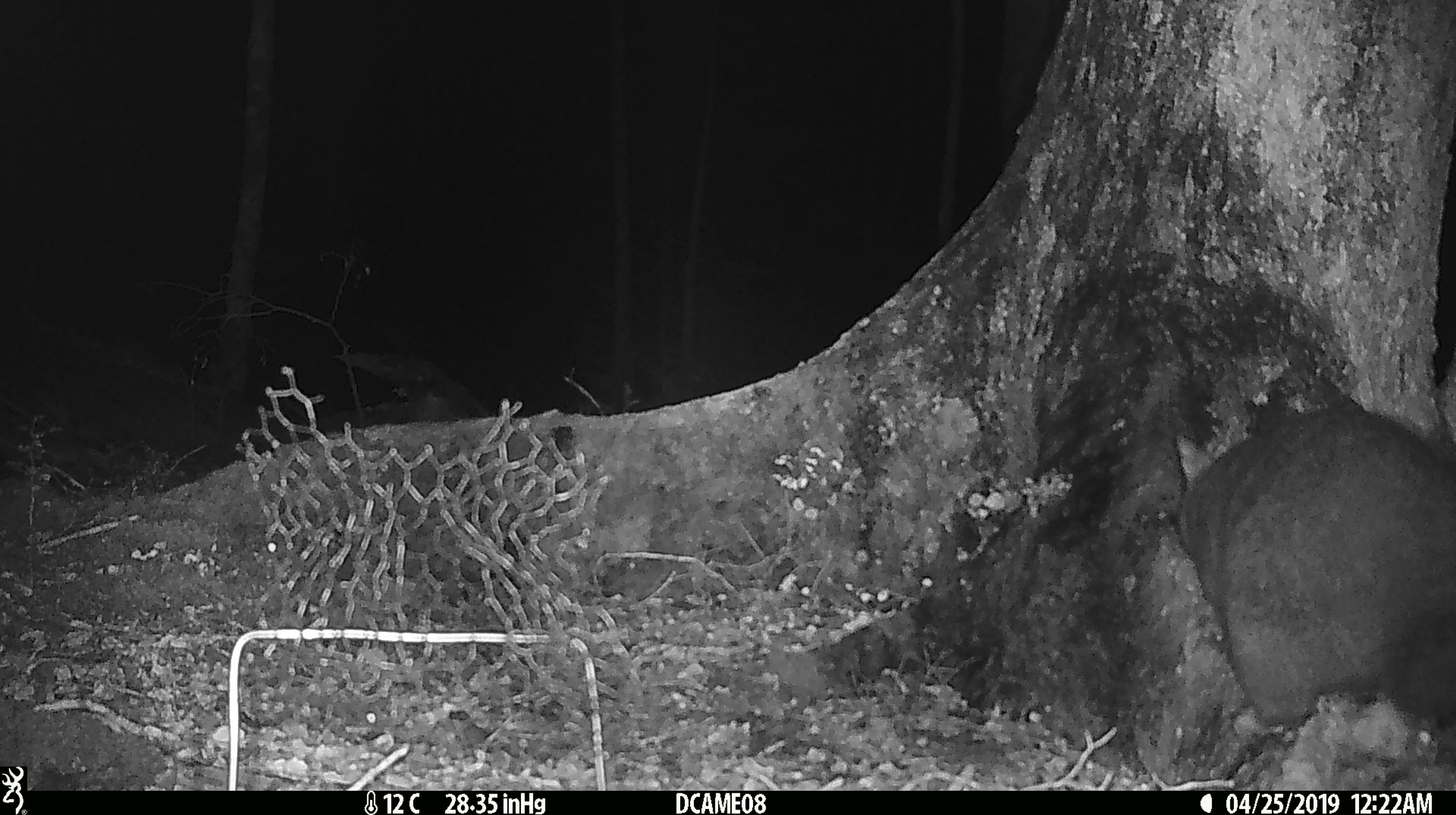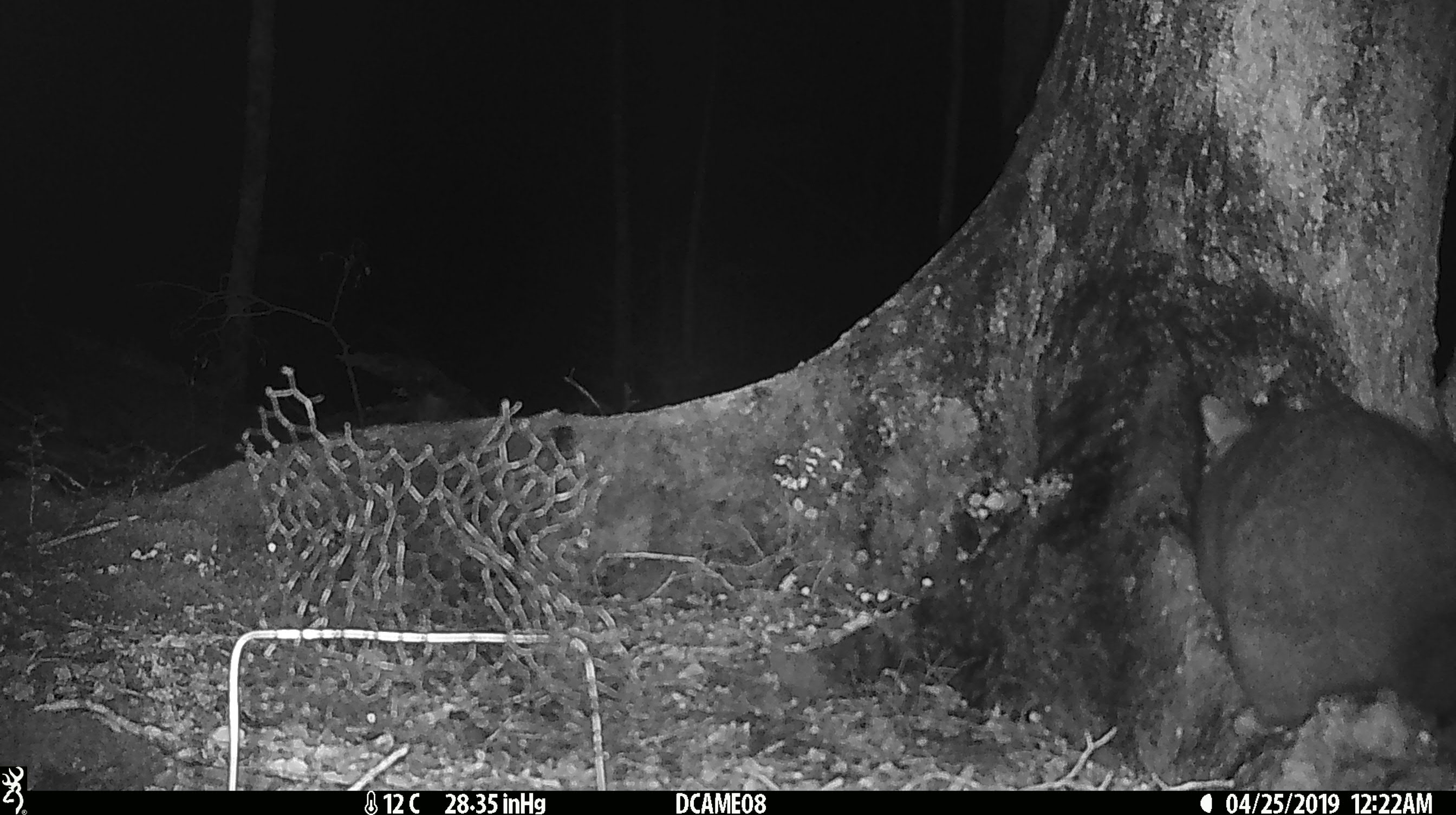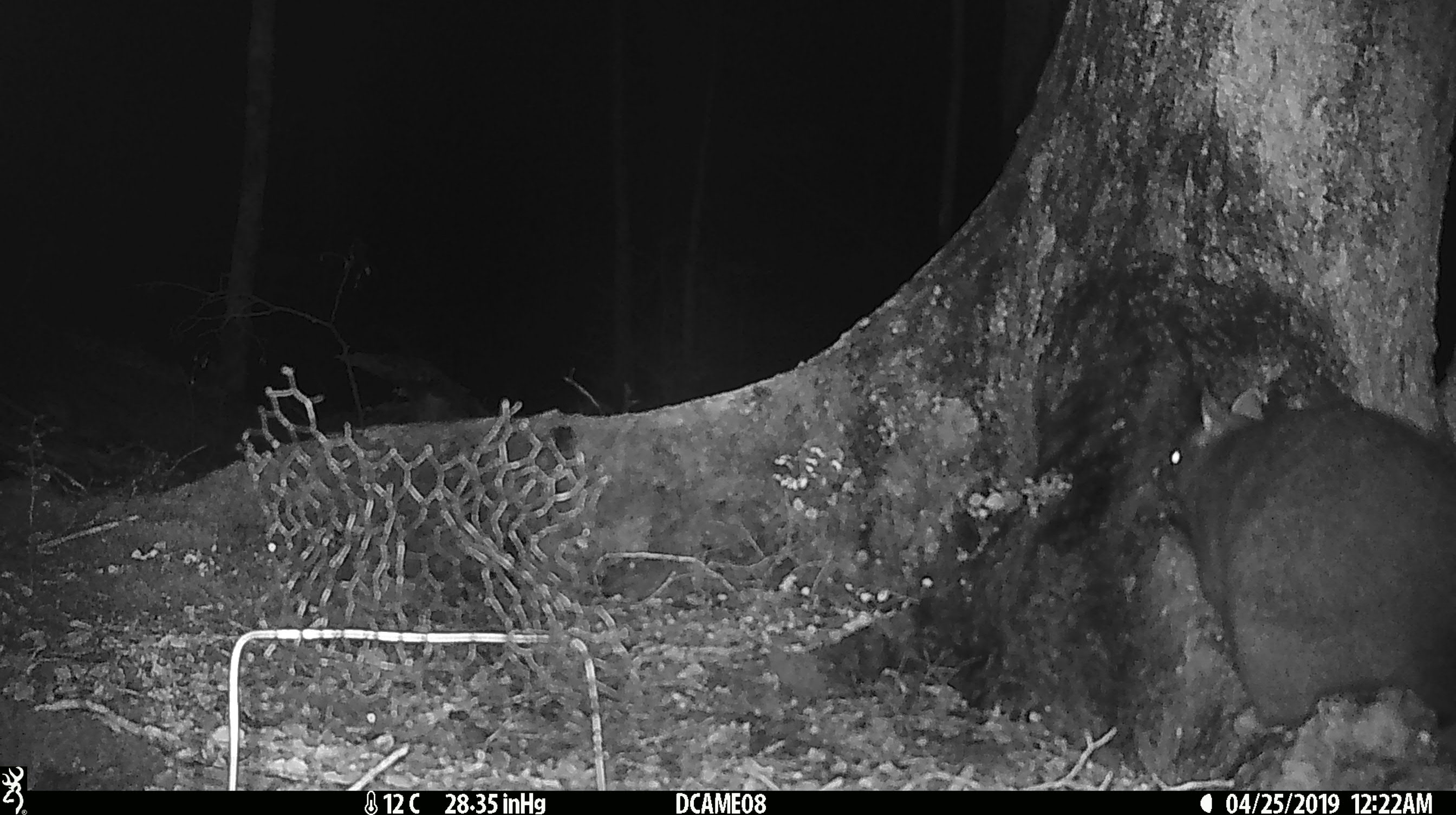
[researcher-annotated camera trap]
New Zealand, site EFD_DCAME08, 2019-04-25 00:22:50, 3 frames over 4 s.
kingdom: Animalia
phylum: Chordata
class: Mammalia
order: Diprotodontia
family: Phalangeridae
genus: Trichosurus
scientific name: Trichosurus vulpecula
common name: common brushtail possum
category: possum